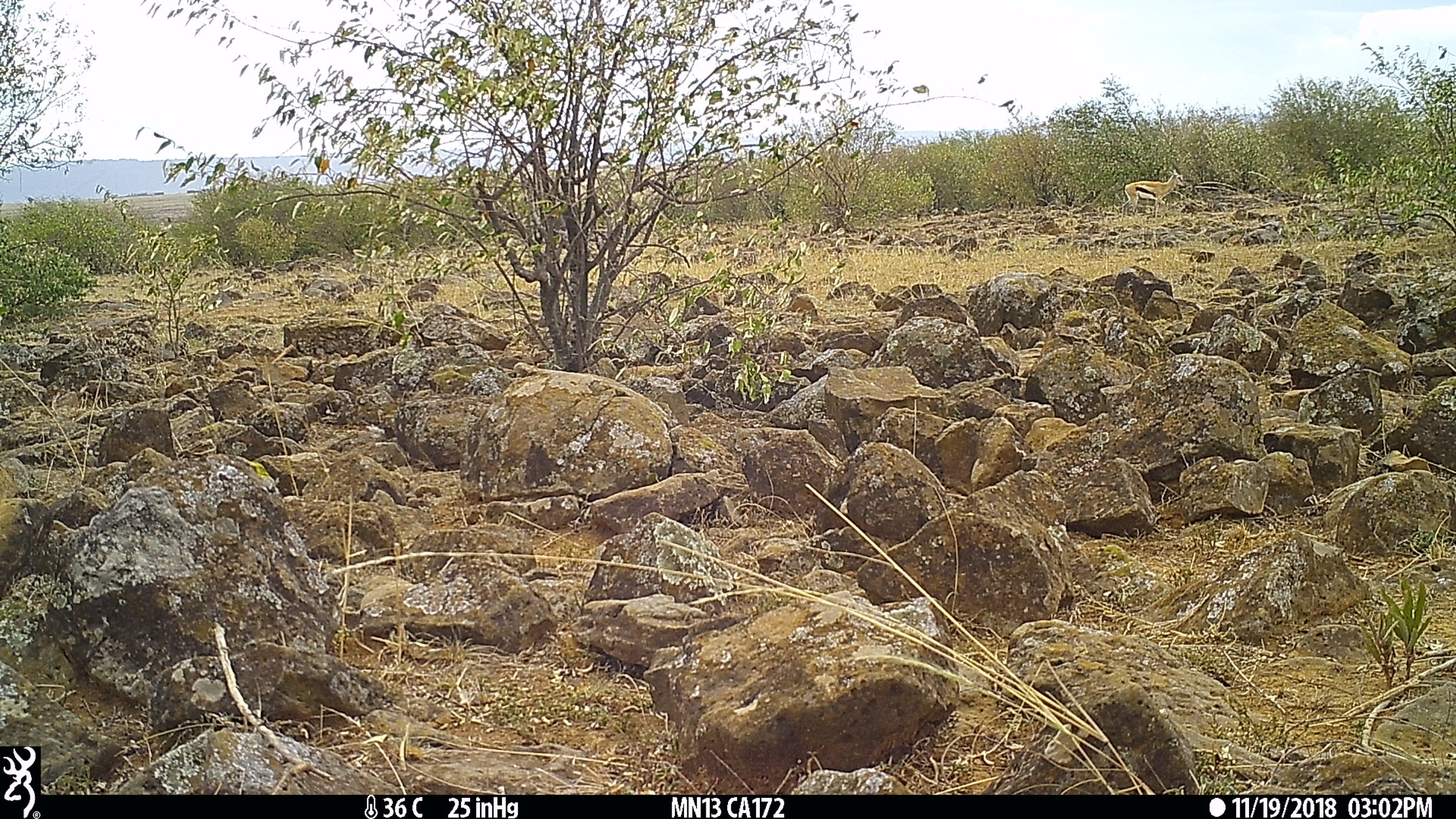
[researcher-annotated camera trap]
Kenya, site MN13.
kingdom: Animalia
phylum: Chordata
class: Mammalia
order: Artiodactyla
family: Bovidae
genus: Eudorcas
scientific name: Eudorcas thomsonii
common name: thomon's gazelle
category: gazelle thomsons